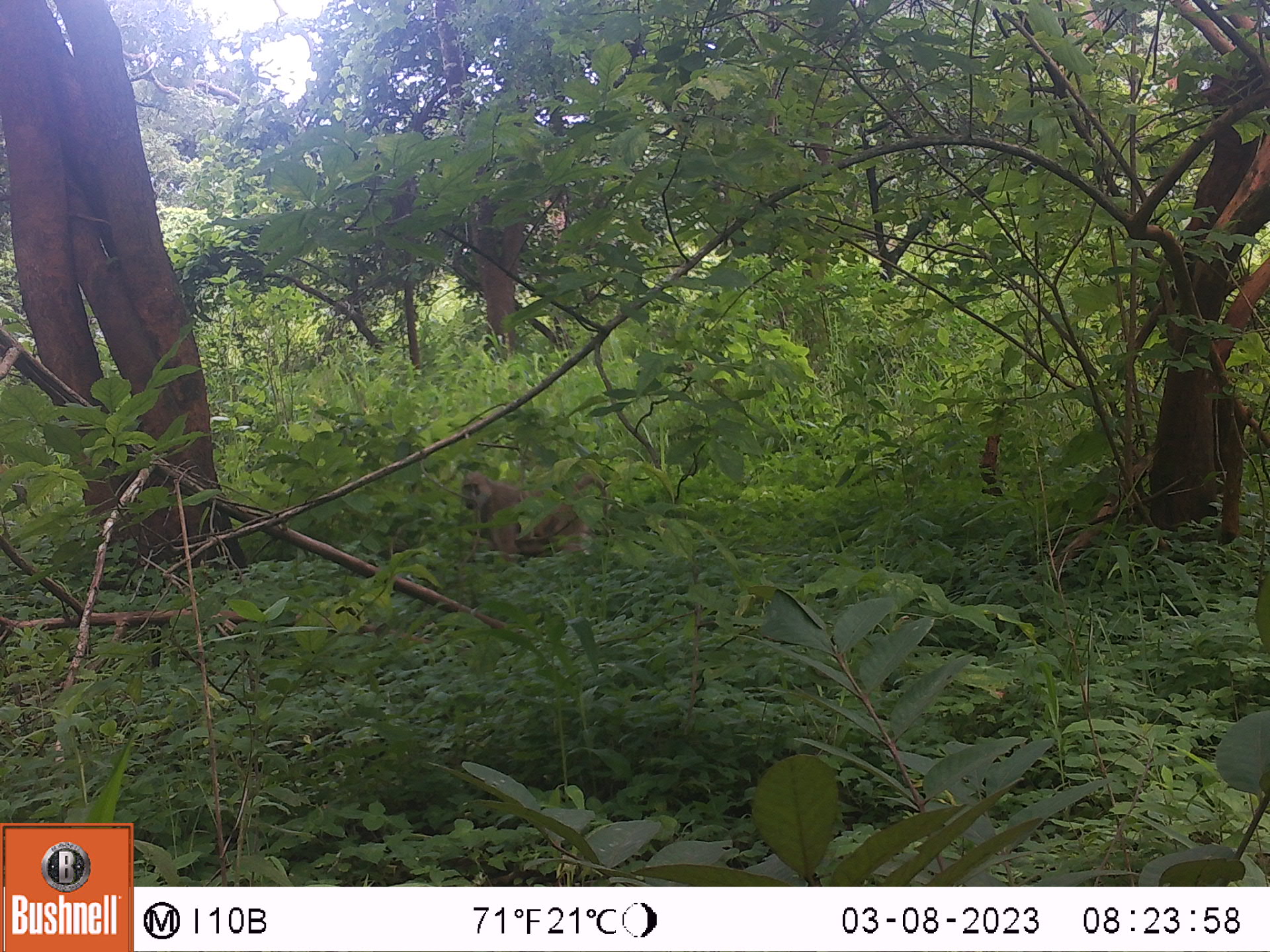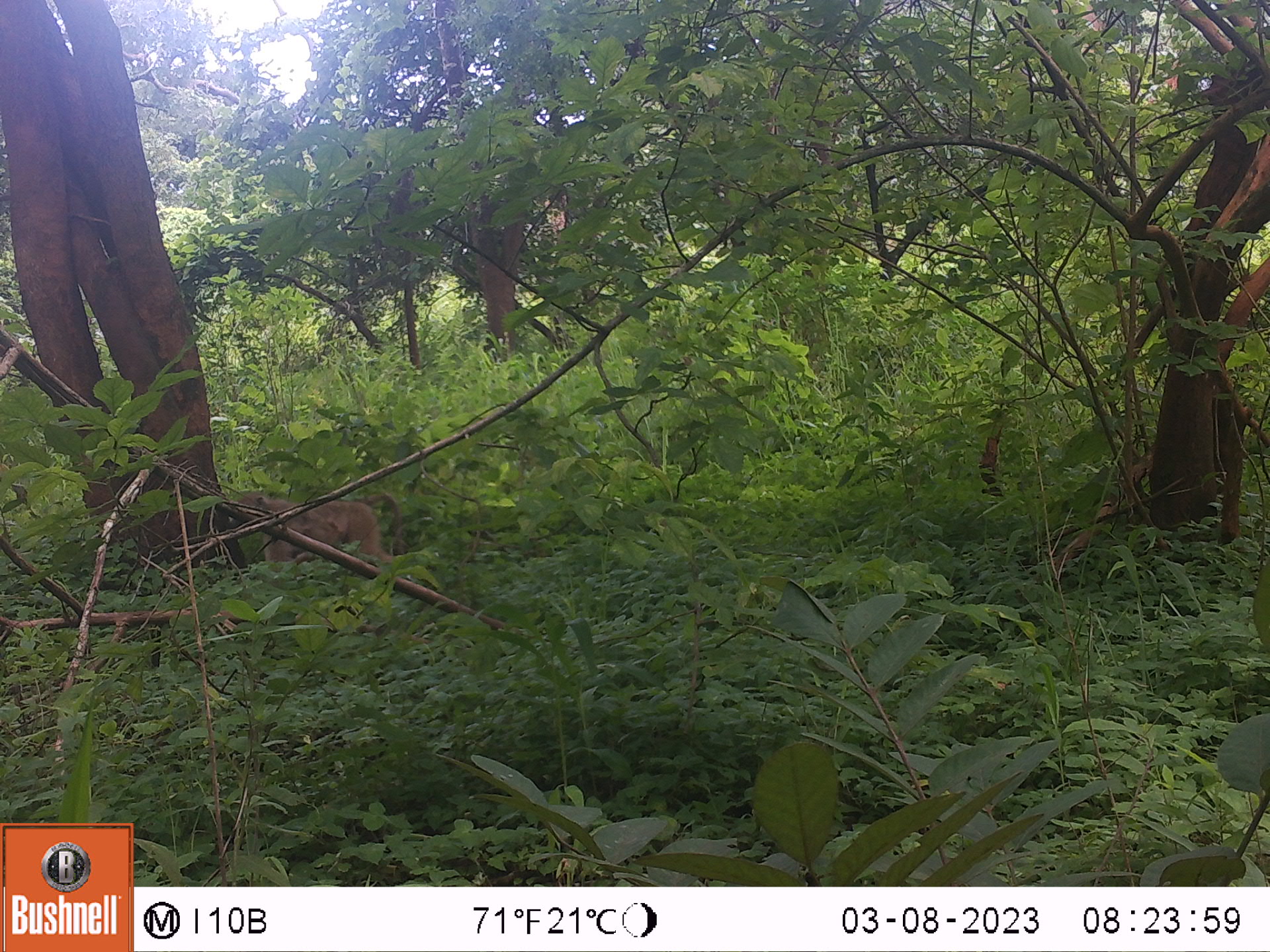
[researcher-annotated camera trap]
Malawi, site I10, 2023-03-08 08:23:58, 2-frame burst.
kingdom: Animalia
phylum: Chordata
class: Mammalia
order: Primates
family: Cercopithecidae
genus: Papio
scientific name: Papio cynocephalus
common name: yellow baboon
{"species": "yellow baboon (Papio cynocephalus)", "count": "1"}